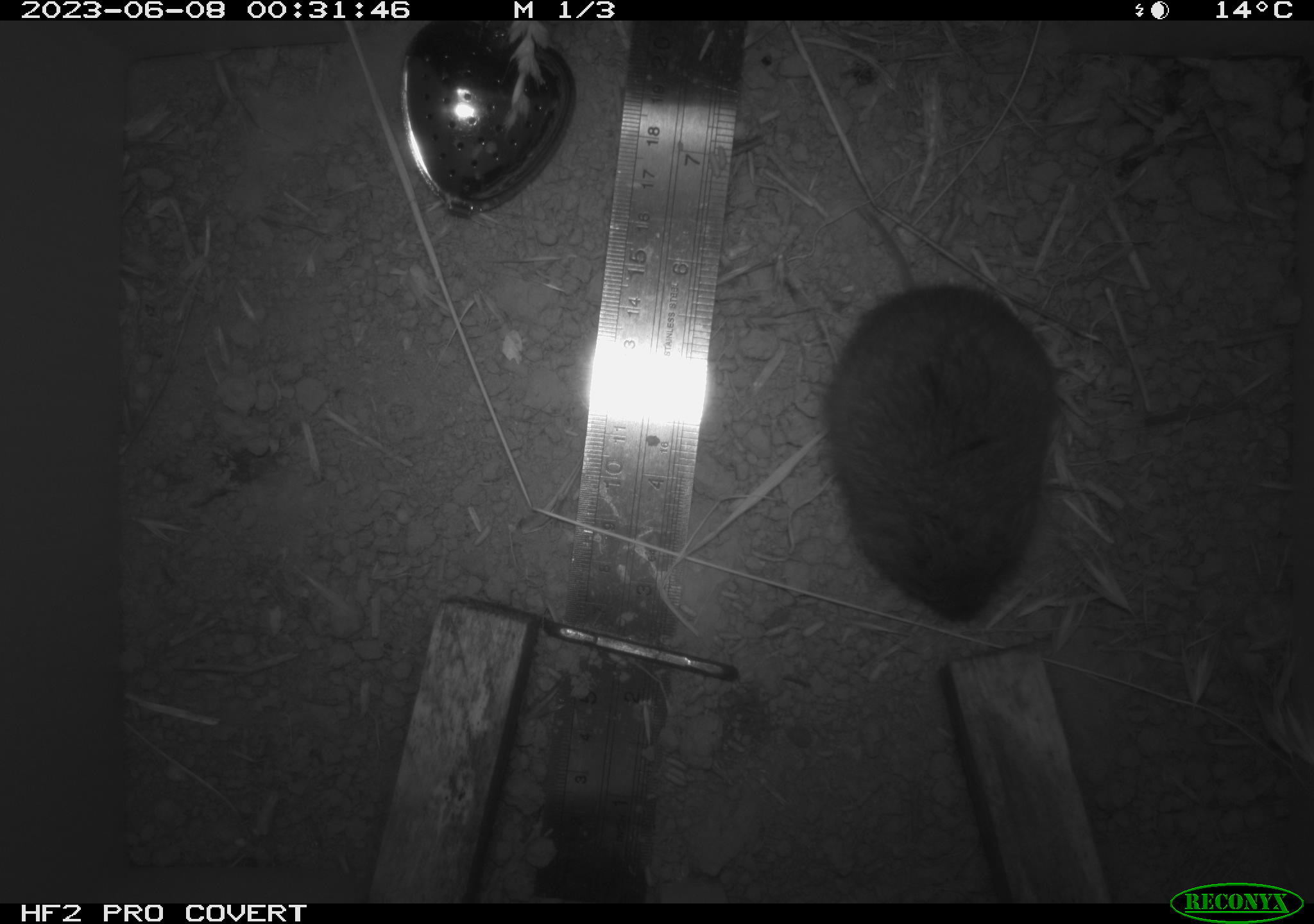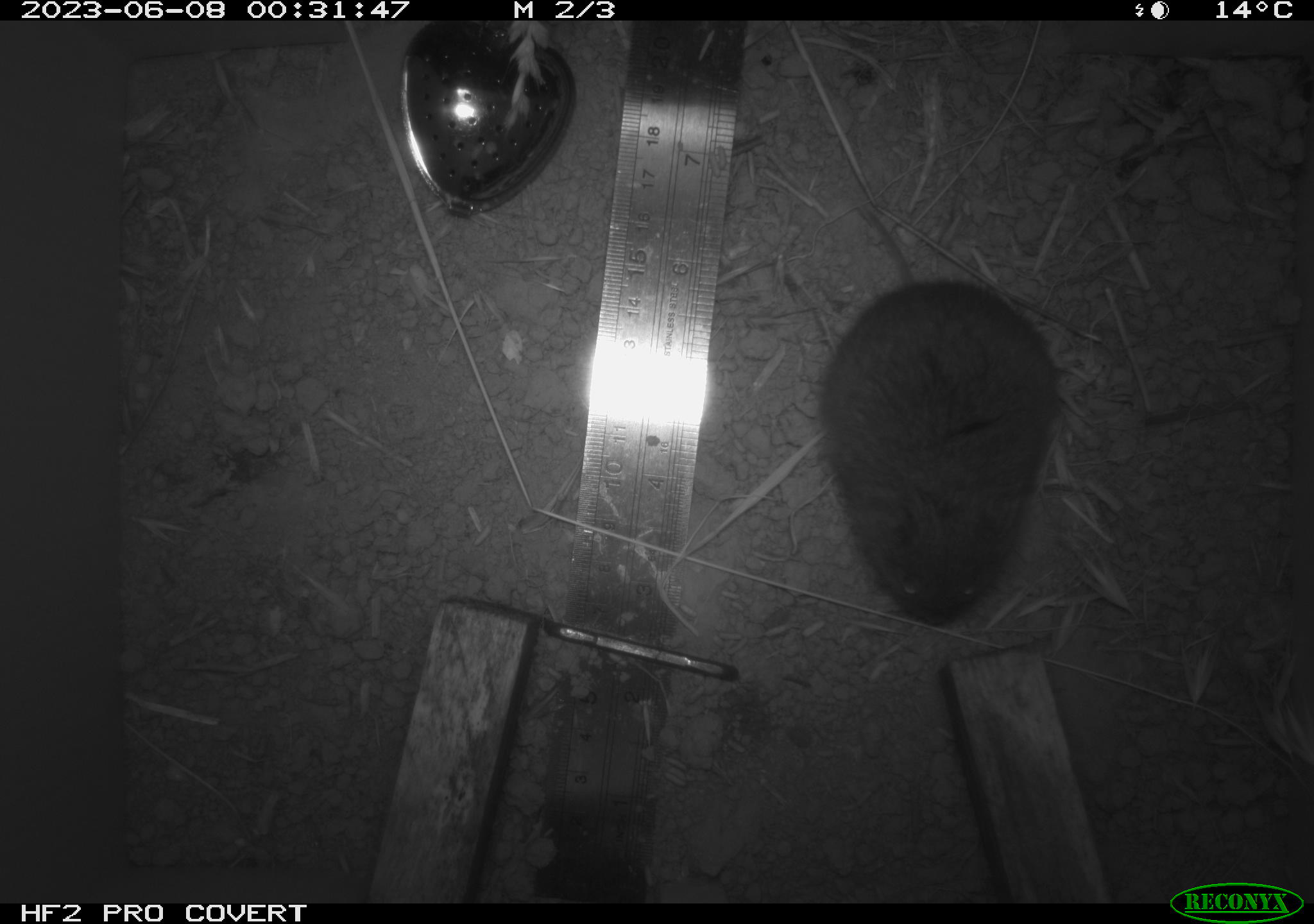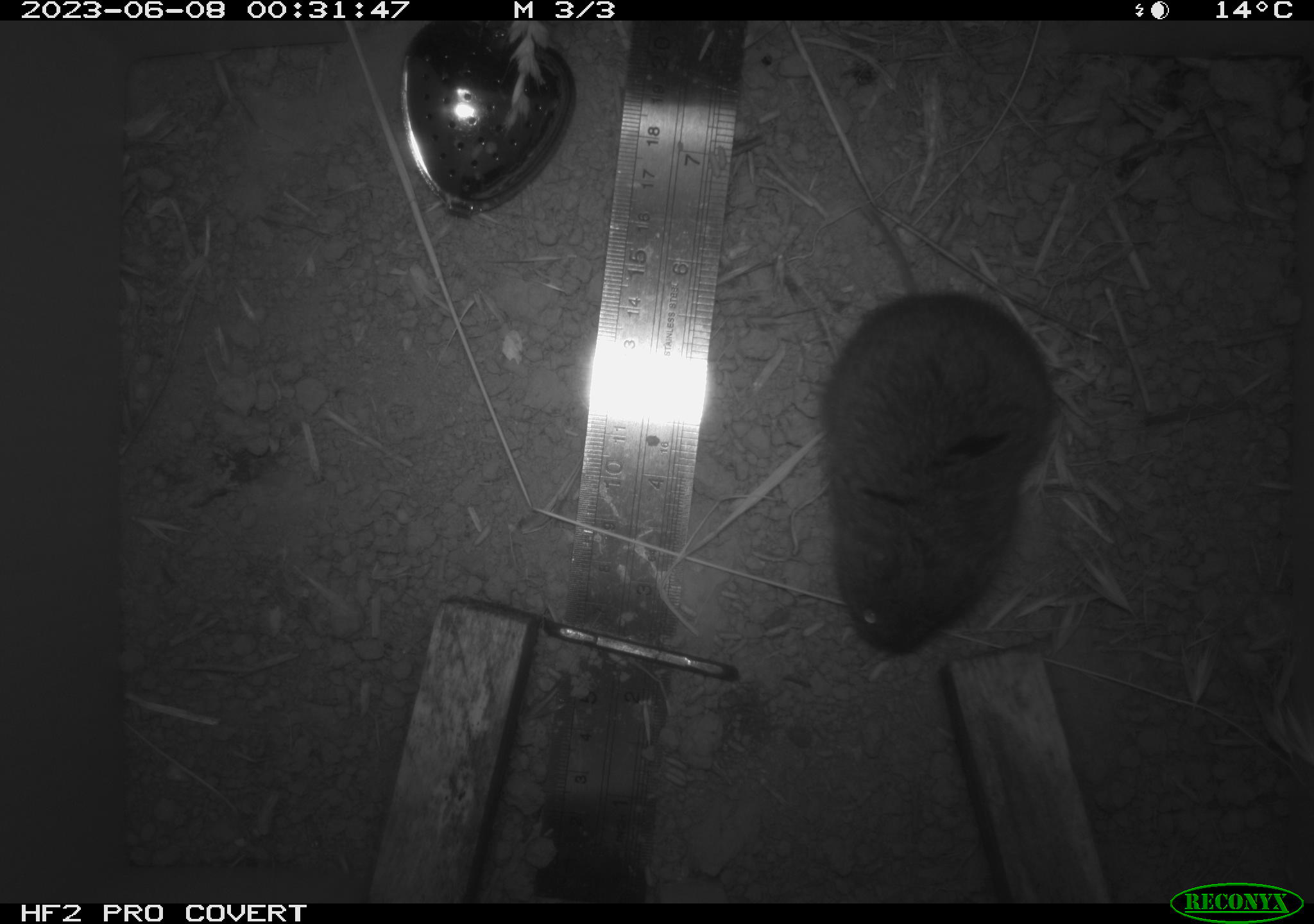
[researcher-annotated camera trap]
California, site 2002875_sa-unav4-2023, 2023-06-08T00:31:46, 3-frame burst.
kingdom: Animalia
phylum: Chordata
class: Mammalia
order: Rodentia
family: Cricetidae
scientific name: Arvicolinae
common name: voles, lemmings, and muskrats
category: arvicolinae subfamily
Arvicolinae subfamily (voles, lemmings, and muskrats) (Arvicolinae).